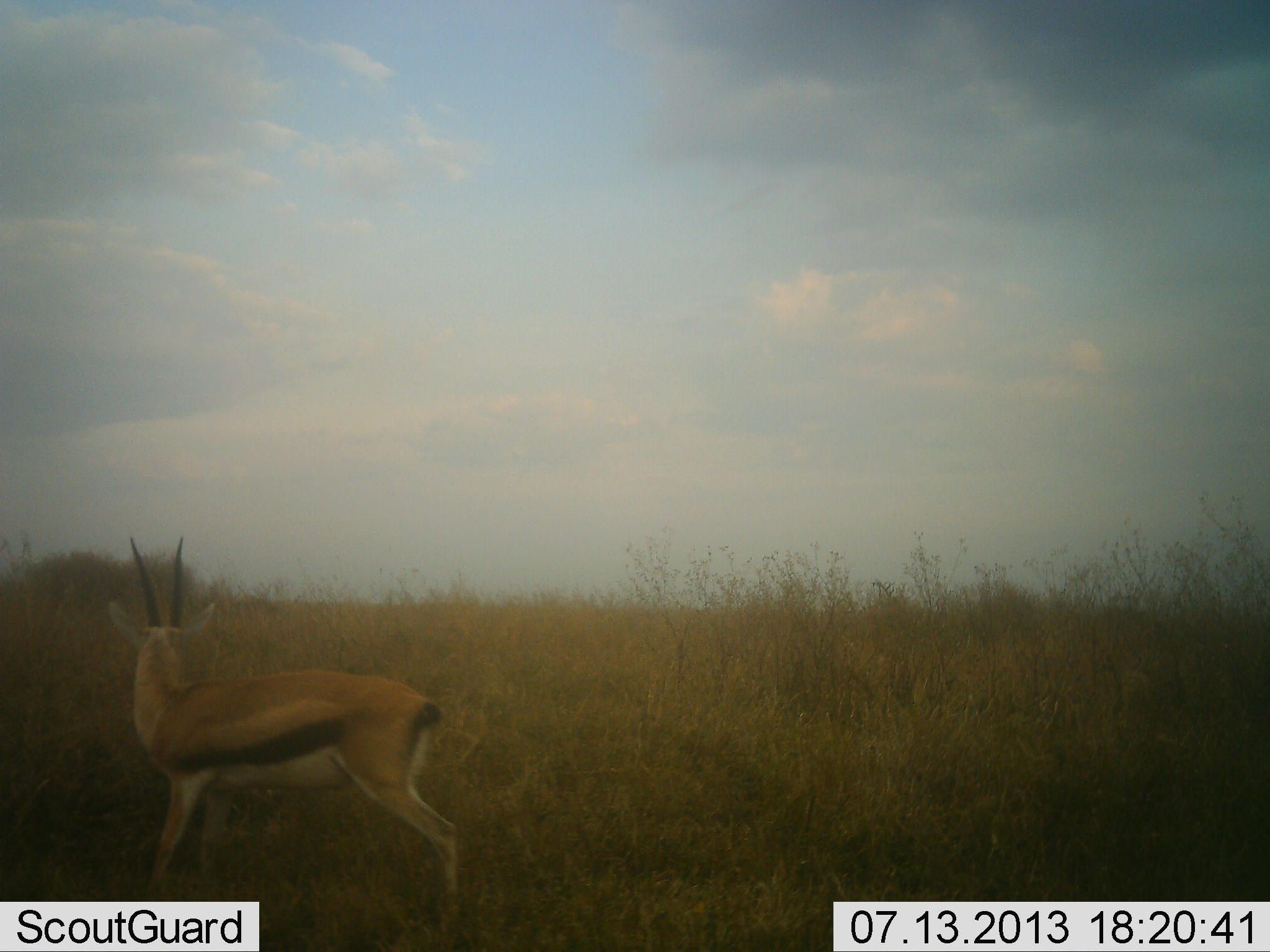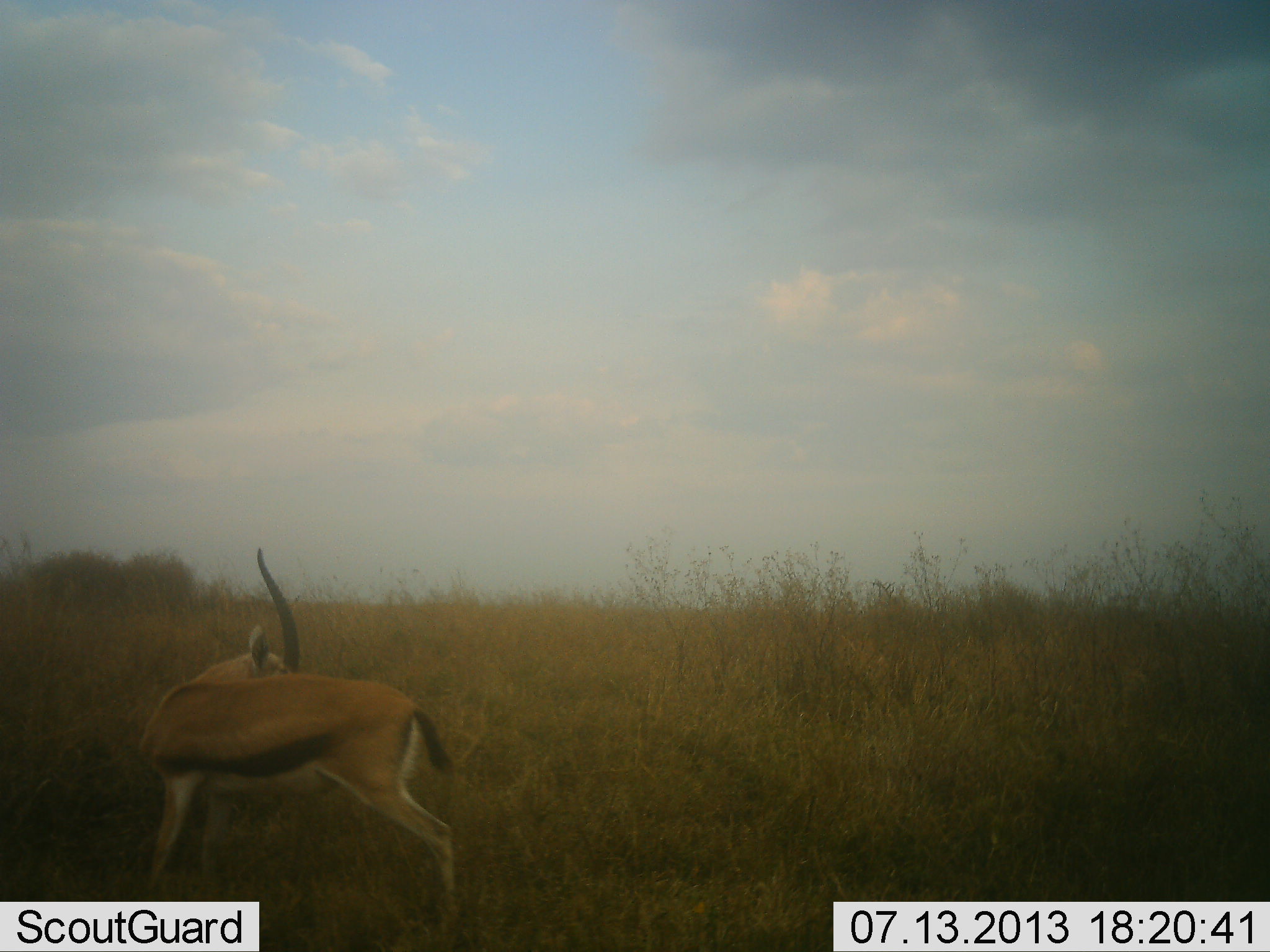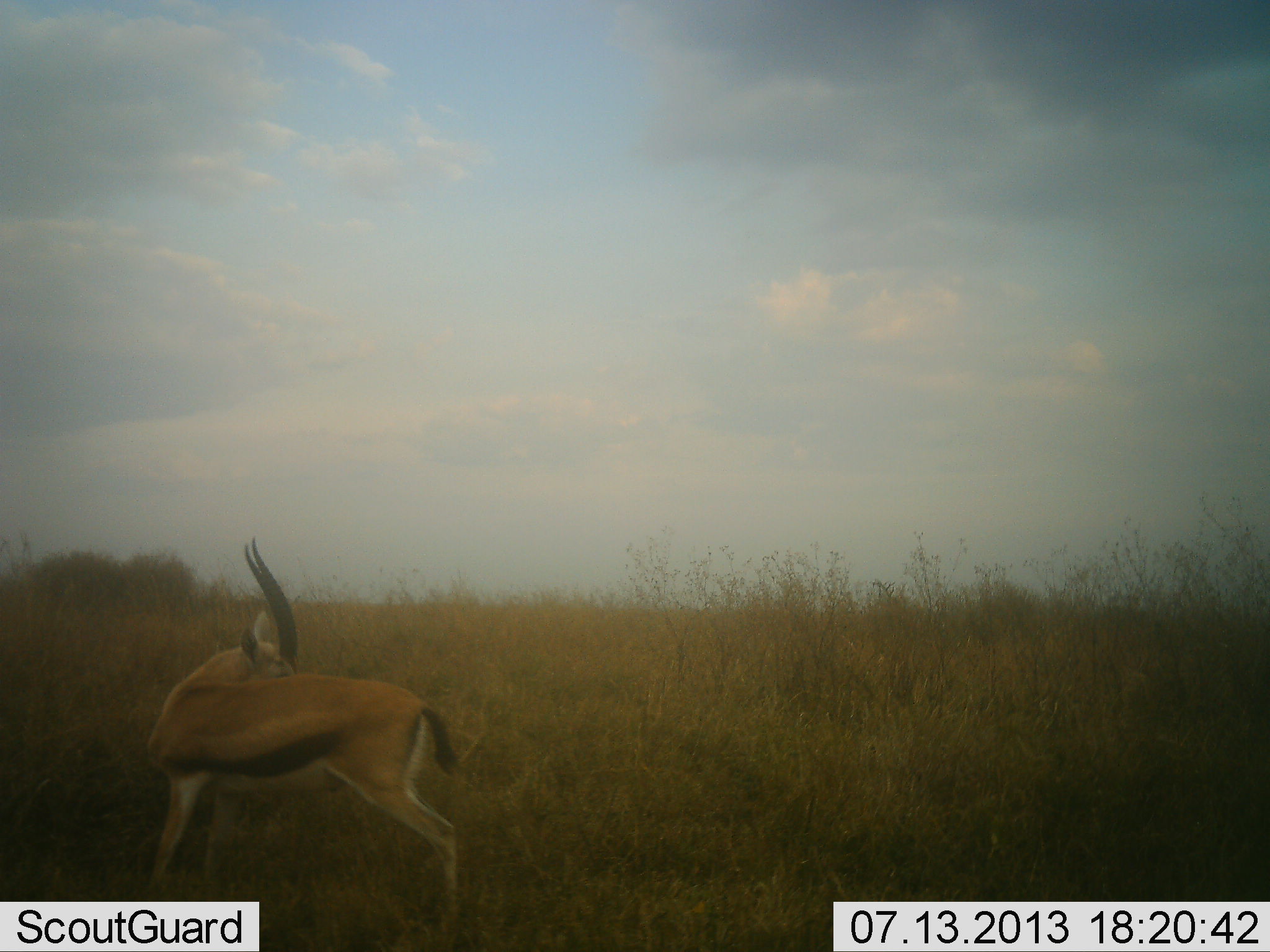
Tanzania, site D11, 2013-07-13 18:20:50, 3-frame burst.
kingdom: Animalia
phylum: Chordata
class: Mammalia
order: Artiodactyla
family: Bovidae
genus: Eudorcas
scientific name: Eudorcas thomsonii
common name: thomson's gazelle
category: gazellethomsons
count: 1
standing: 90%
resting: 0%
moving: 0%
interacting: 10%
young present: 0%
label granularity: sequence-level